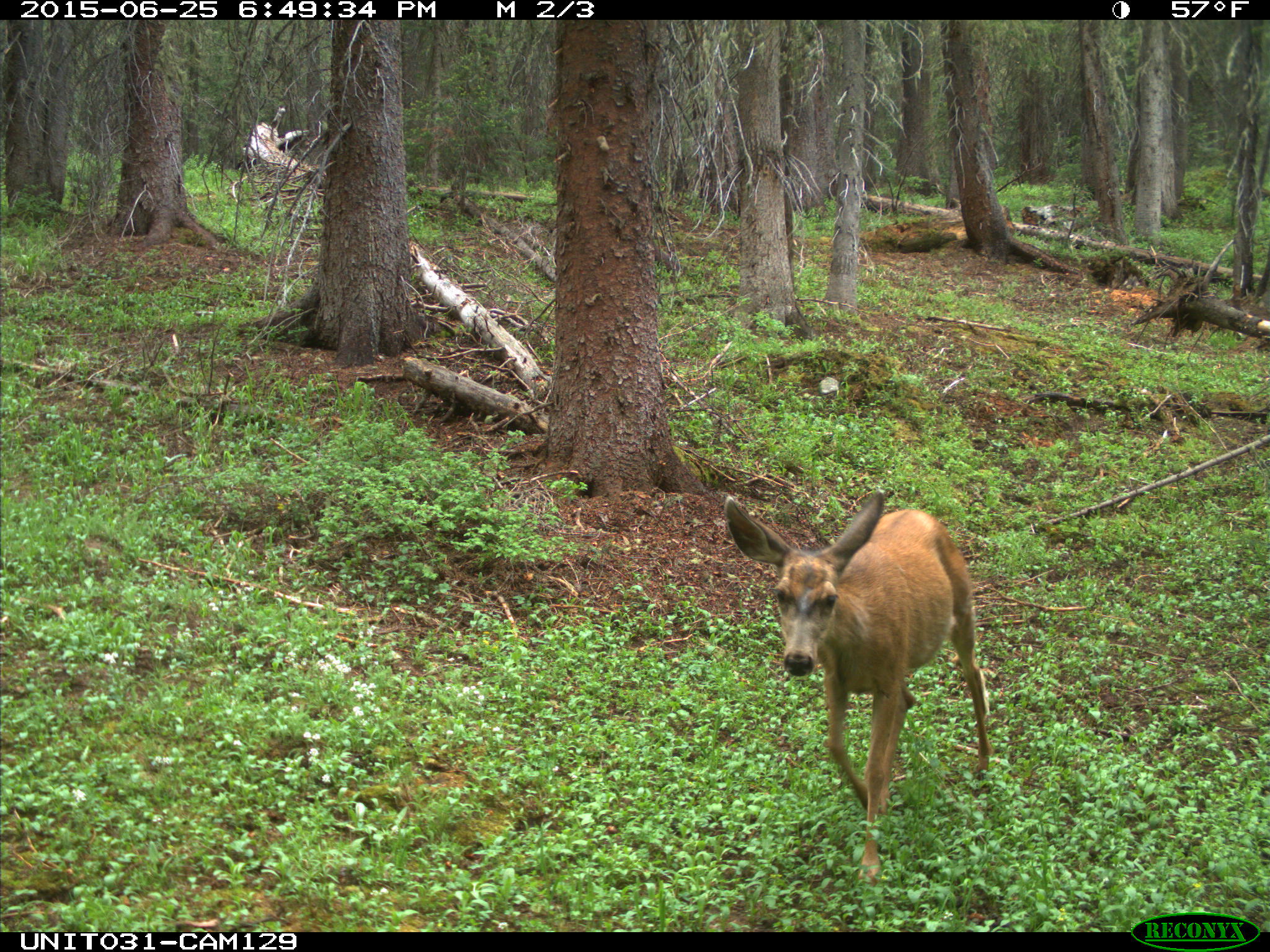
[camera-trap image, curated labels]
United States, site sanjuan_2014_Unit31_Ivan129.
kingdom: Animalia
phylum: Chordata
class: Mammalia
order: Artiodactyla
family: Cervidae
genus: Odocoileus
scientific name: Odocoileus hemionus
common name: mule deer